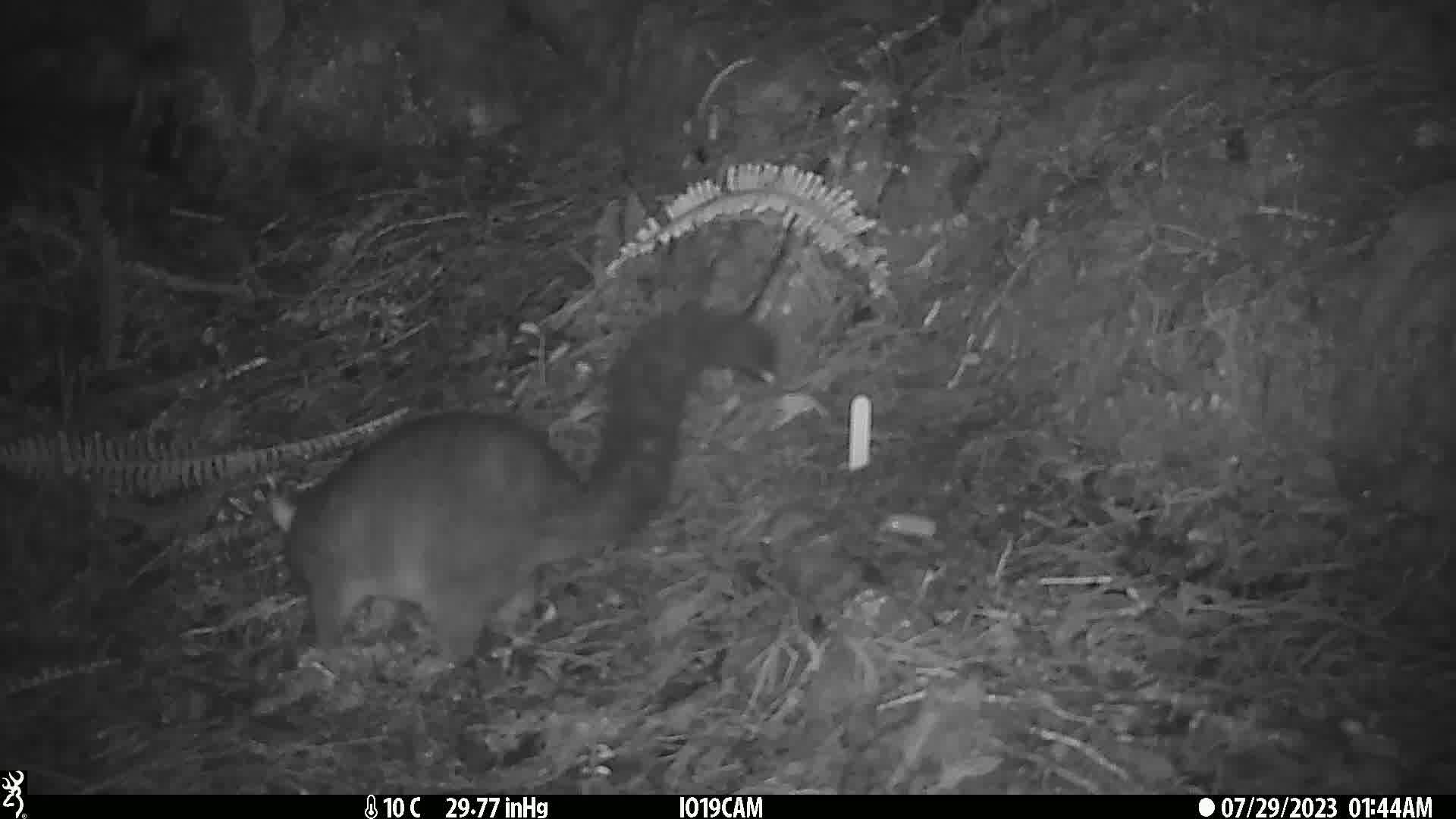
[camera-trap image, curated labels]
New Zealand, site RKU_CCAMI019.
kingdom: Animalia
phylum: Chordata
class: Mammalia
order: Diprotodontia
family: Phalangeridae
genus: Trichosurus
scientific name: Trichosurus vulpecula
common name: common brushtail possum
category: possum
Possum (common brushtail possum) (Trichosurus vulpecula).